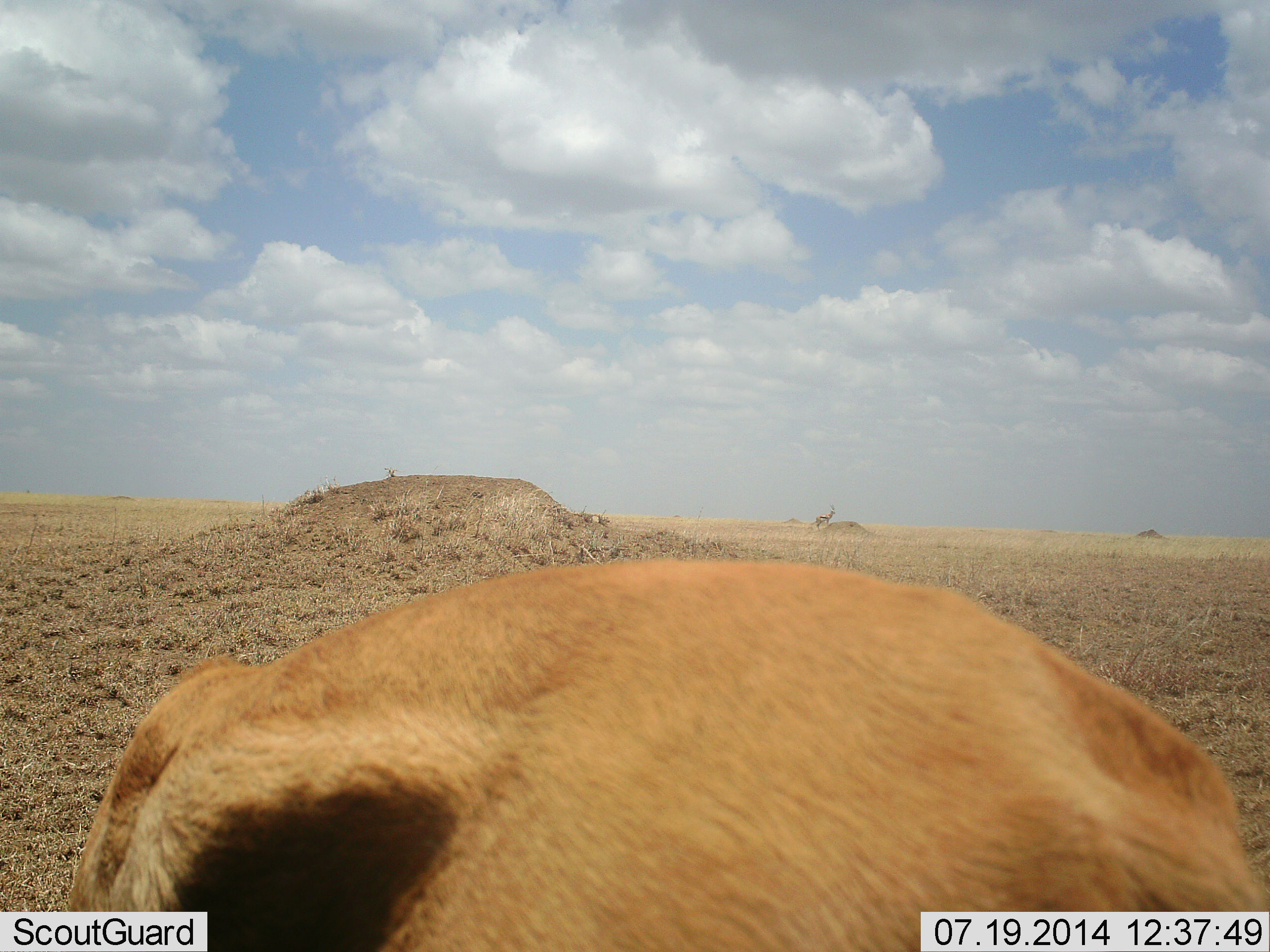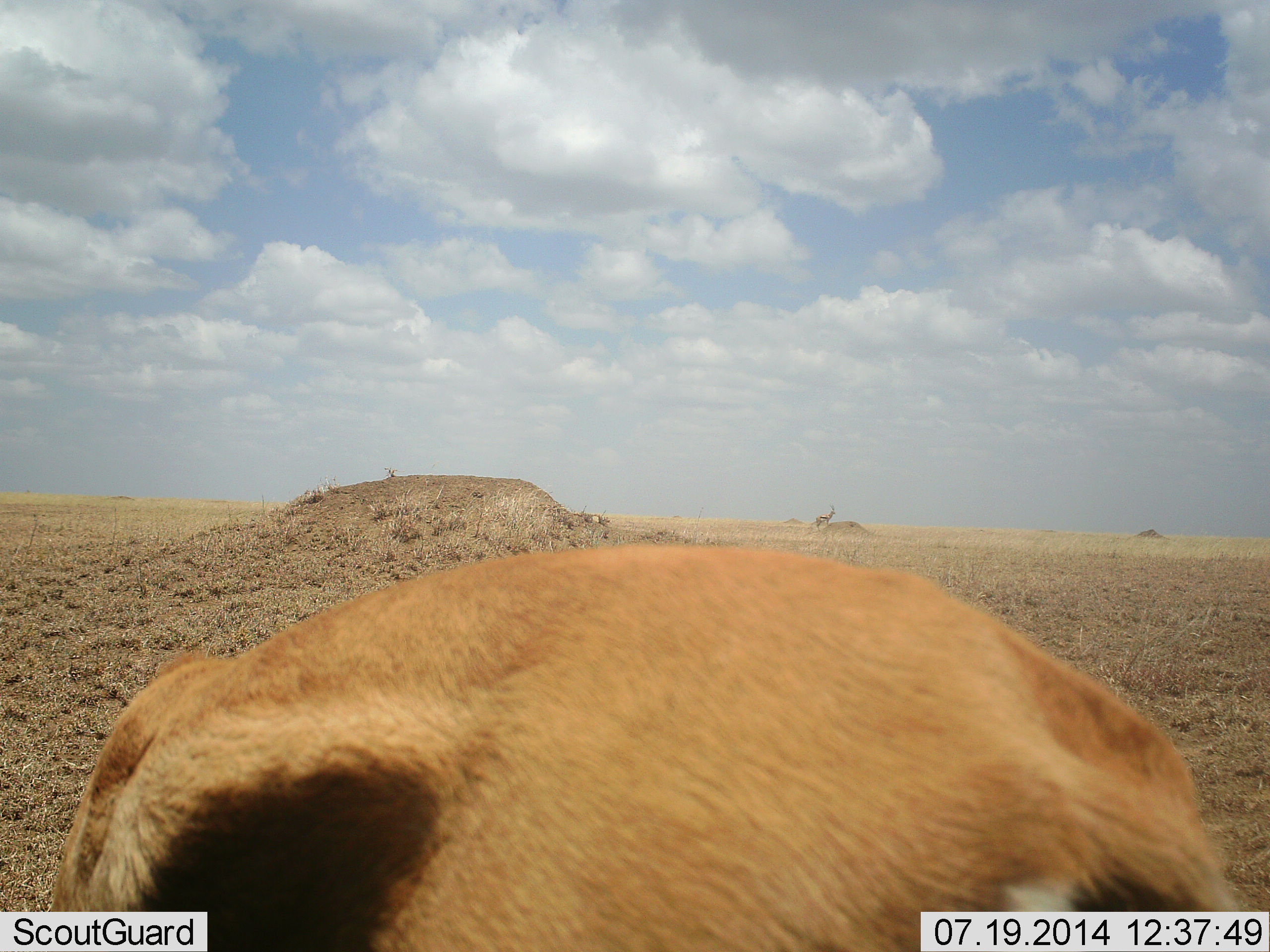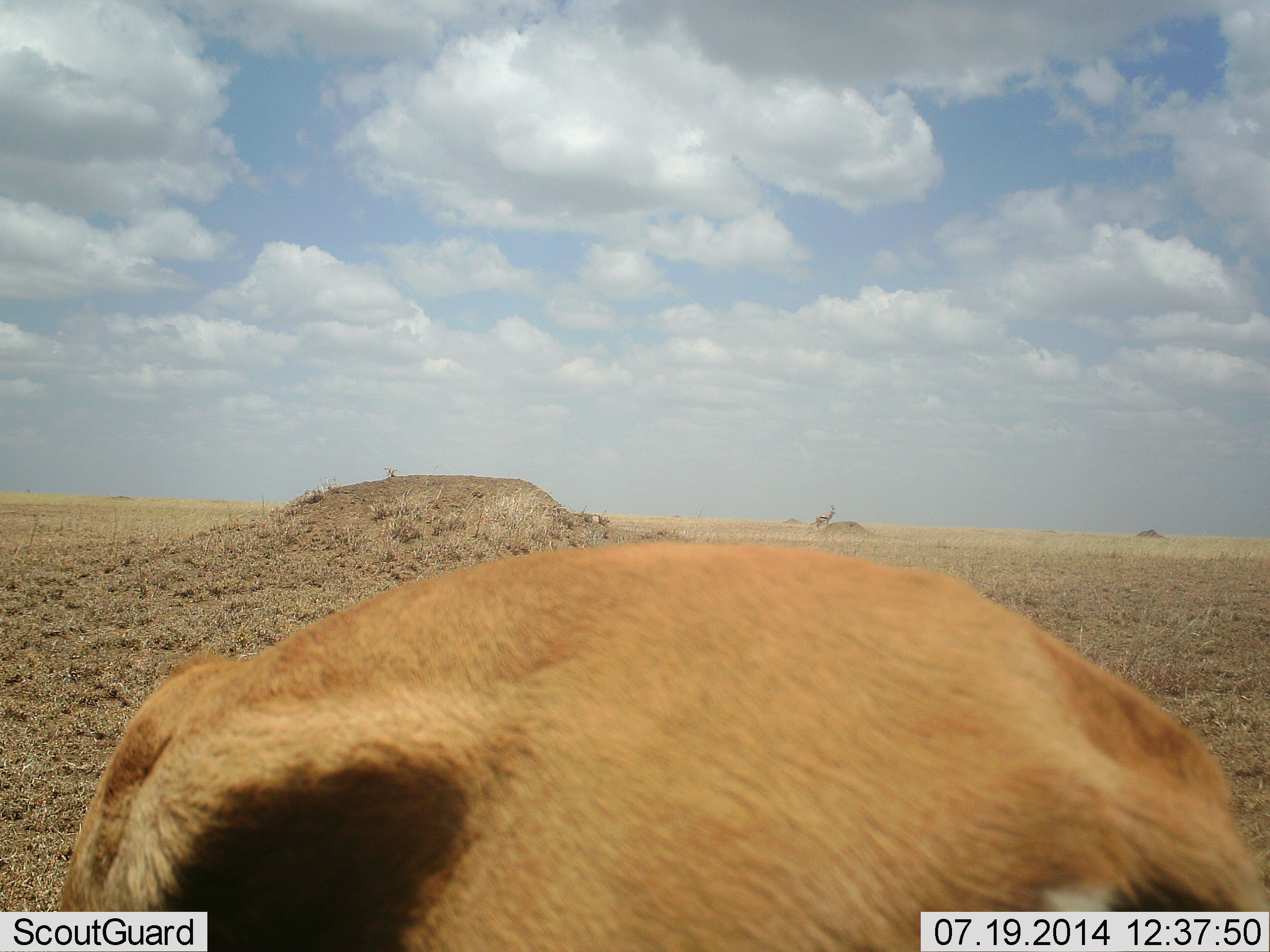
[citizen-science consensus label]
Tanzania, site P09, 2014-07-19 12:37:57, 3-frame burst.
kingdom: Animalia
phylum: Chordata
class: Mammalia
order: Artiodactyla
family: Bovidae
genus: Eudorcas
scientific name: Eudorcas thomsonii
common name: thomson's gazelle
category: gazellethomsons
Gazellethomsons (thomson's gazelle) (Eudorcas thomsonii), count 2. Behavior (volunteer vote fractions): standing 80%, resting 0%, moving 10%, interacting 0%. Young present (vote fraction): 0%. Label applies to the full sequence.